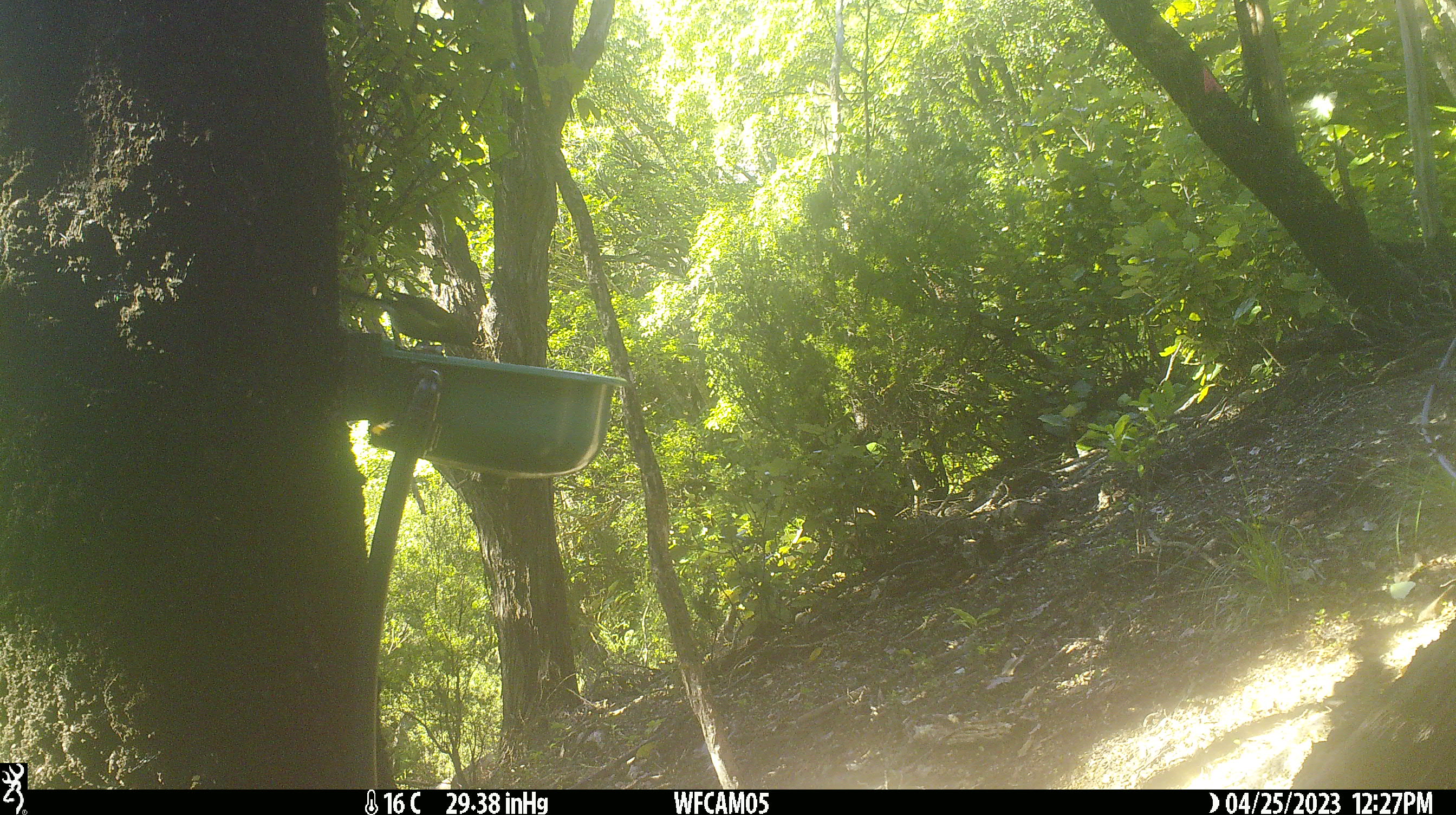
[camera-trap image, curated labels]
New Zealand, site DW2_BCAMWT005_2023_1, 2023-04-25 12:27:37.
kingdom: Animalia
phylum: Chordata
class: Aves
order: Passeriformes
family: Meliphagidae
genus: Anthornis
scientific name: Anthornis melanura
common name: new zealand bellbird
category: bellbird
Bellbird (new zealand bellbird) (Anthornis melanura).